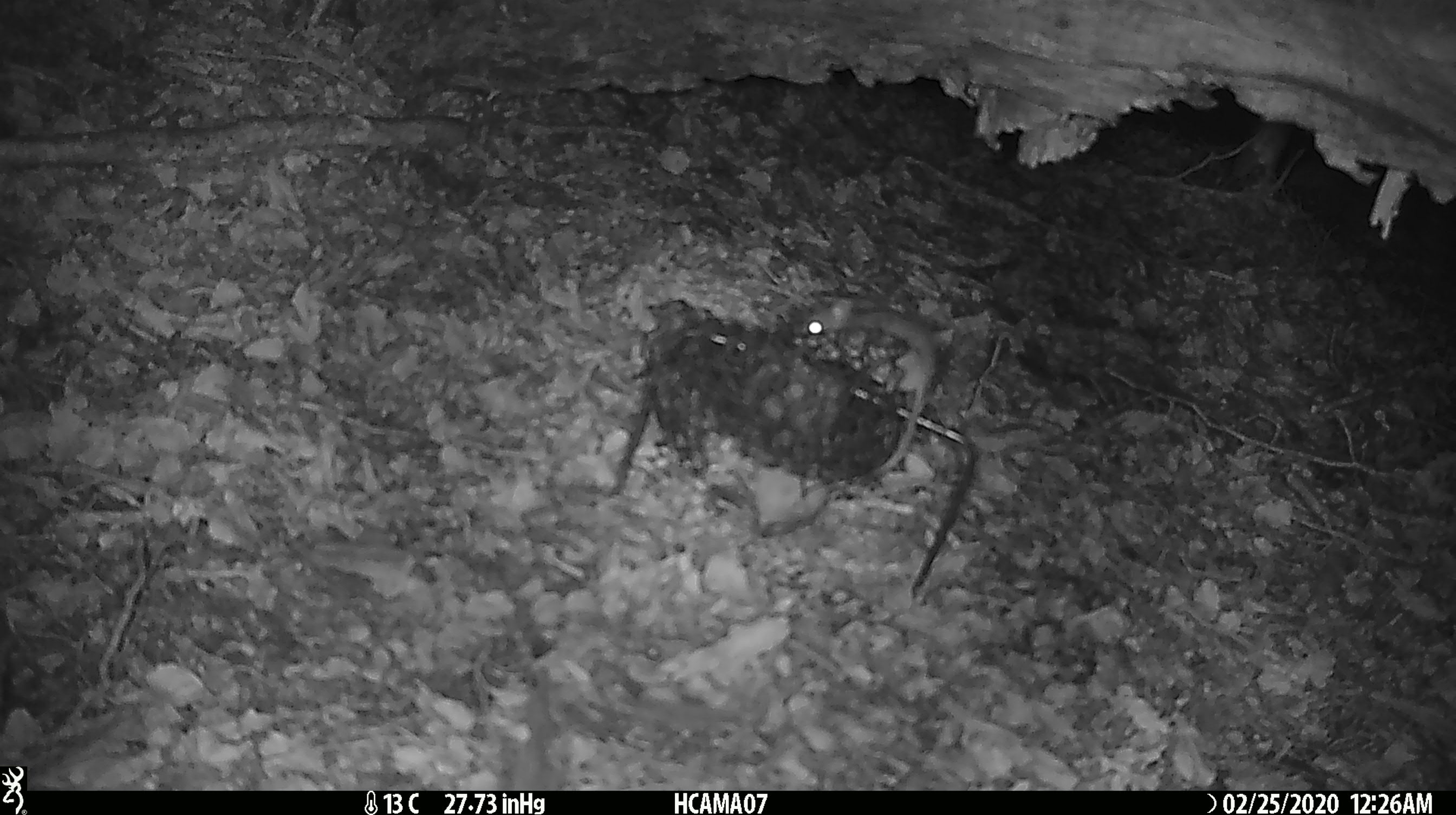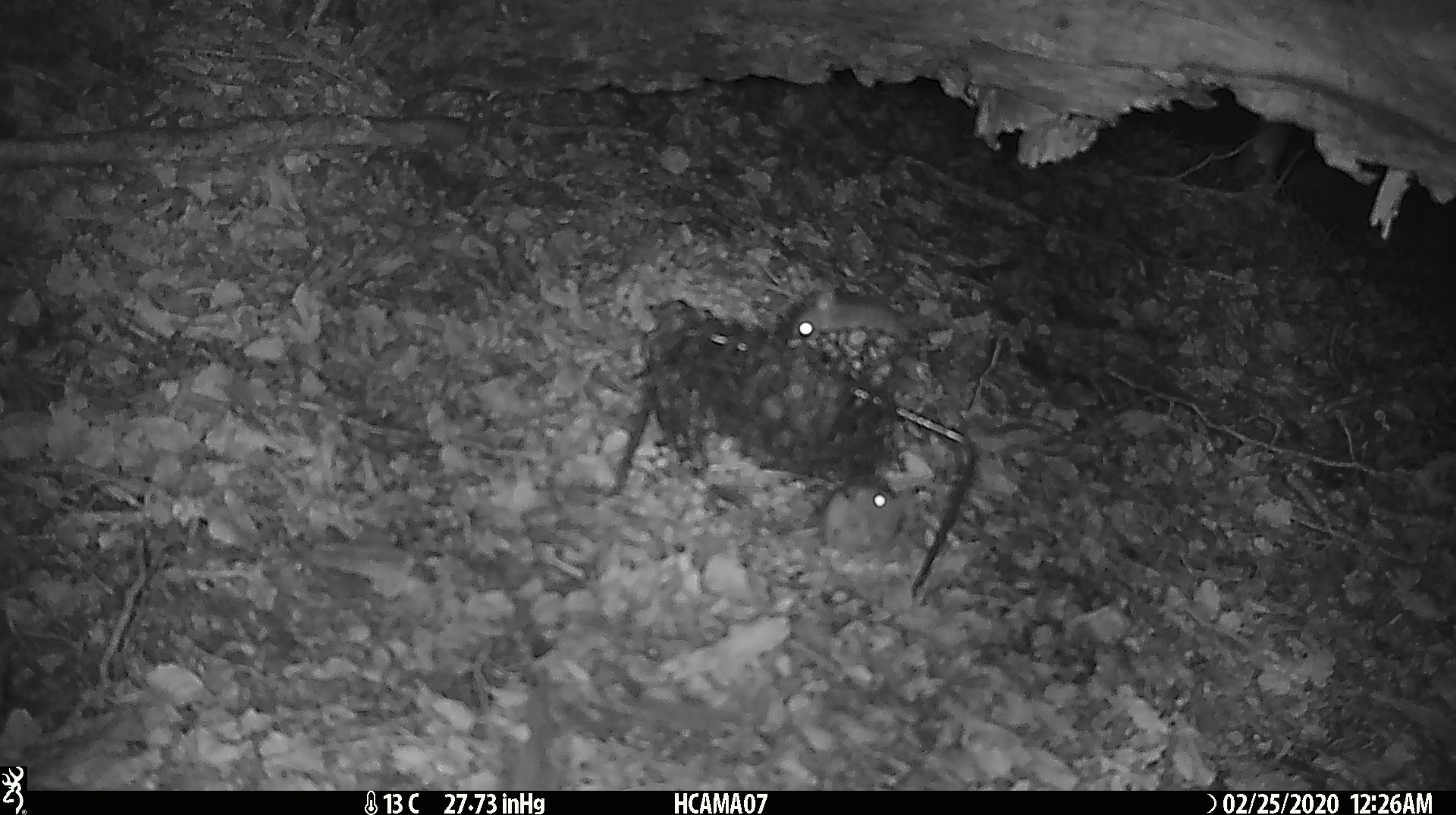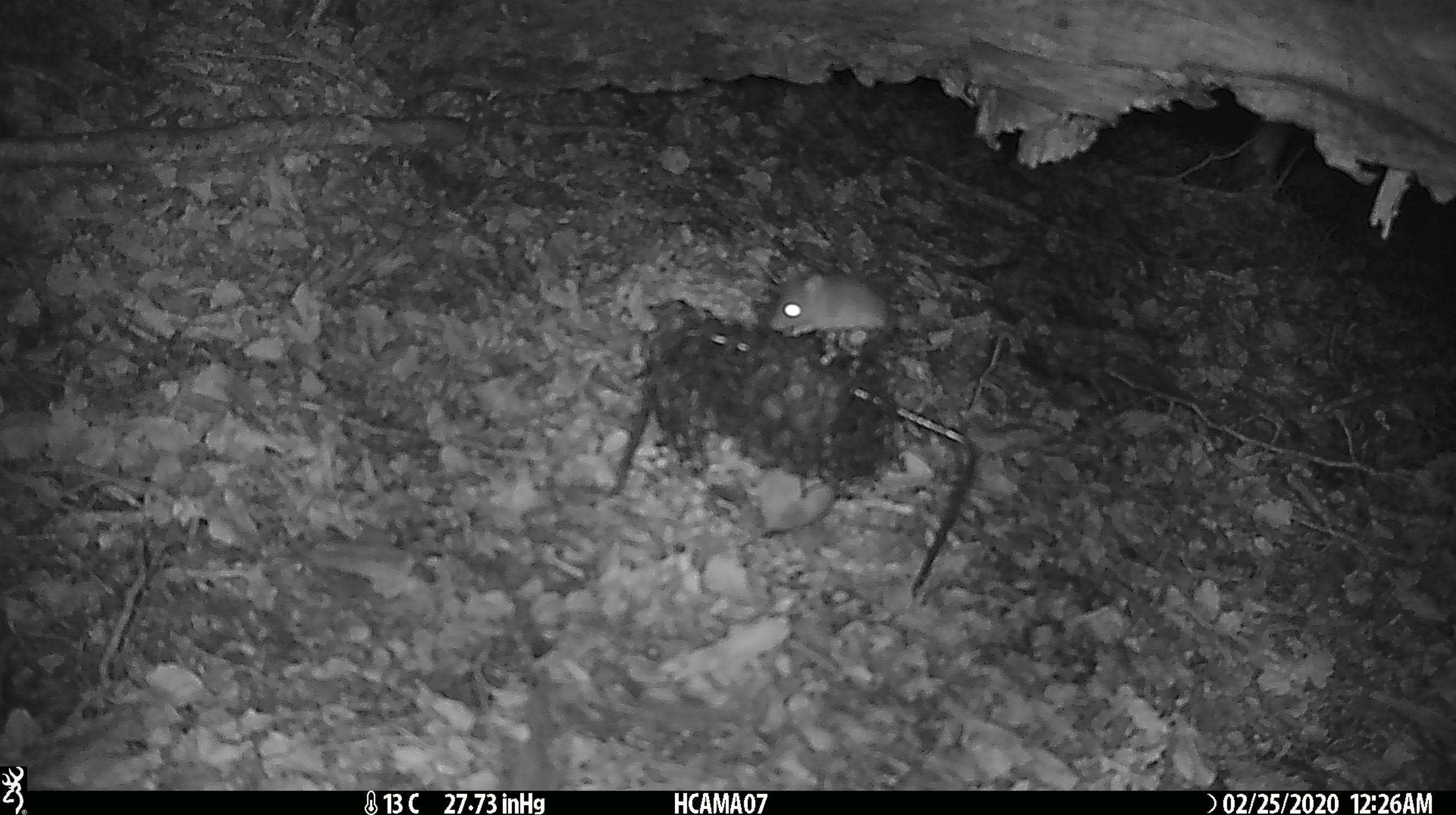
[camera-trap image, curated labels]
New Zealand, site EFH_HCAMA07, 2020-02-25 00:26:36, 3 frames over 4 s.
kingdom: Animalia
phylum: Chordata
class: Mammalia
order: Rodentia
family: Muridae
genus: Mus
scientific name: Mus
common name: mouse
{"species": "mouse (Mus)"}